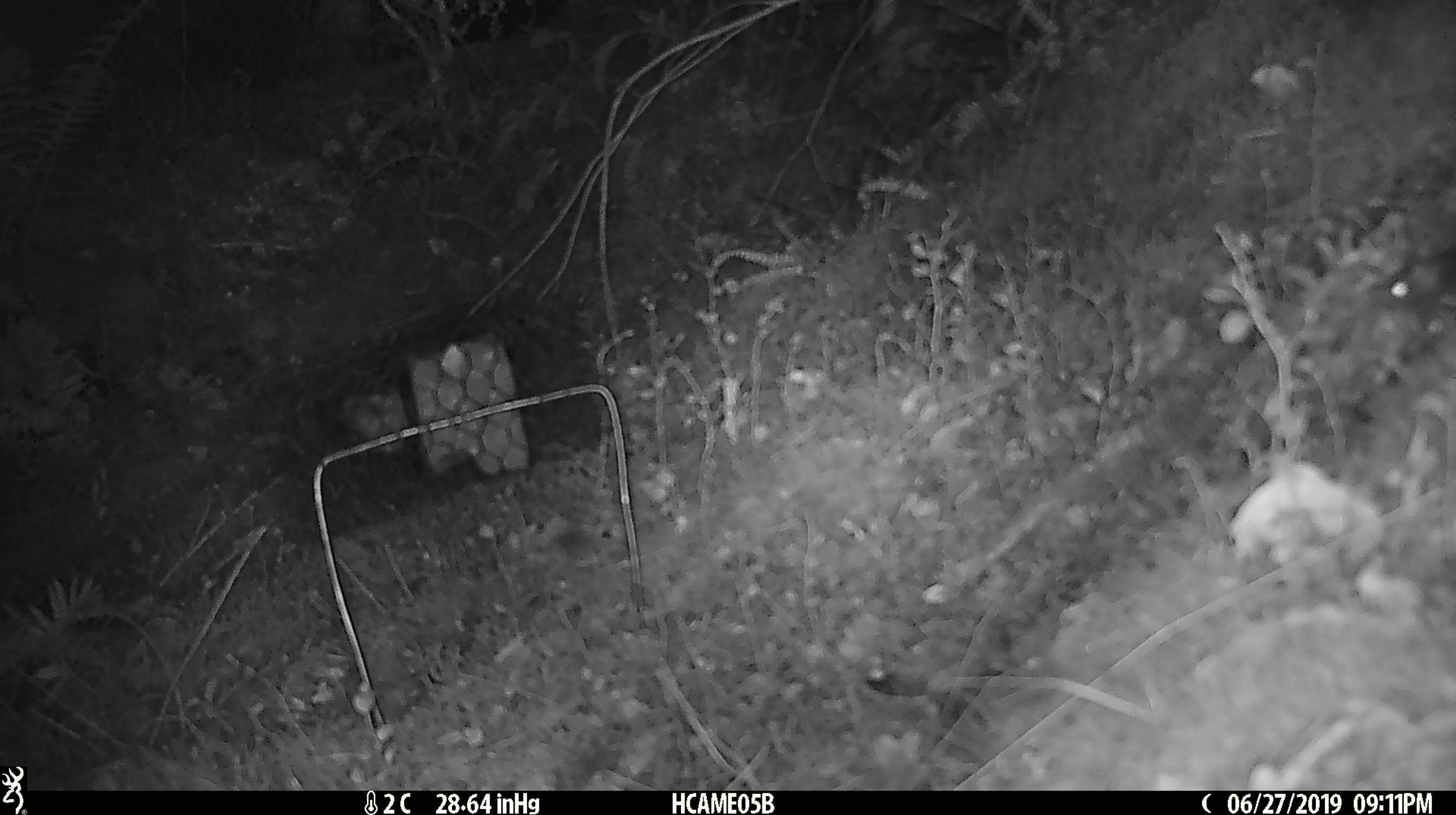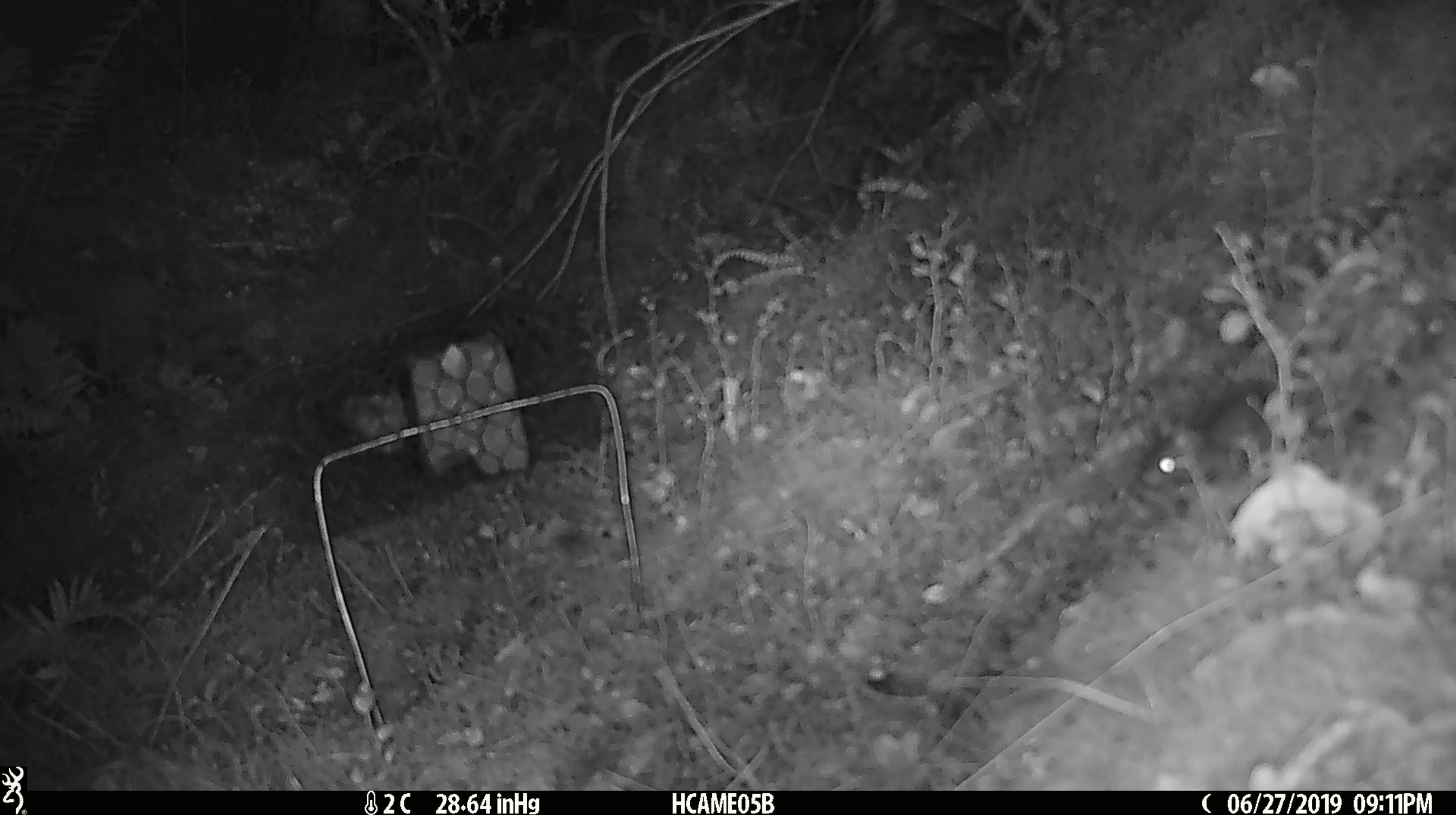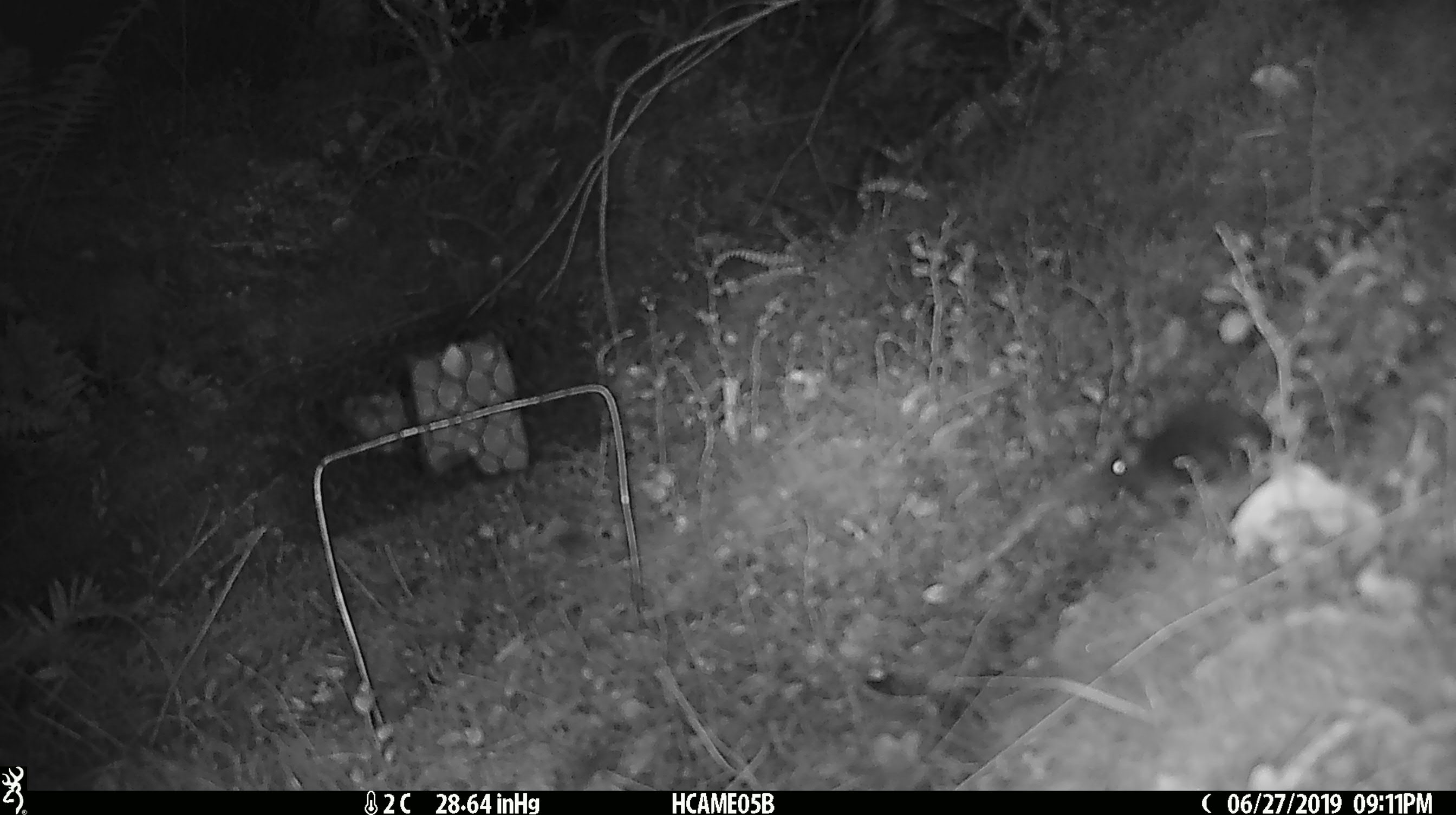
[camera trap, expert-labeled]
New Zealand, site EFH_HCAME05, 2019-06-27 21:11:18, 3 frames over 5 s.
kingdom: Animalia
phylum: Chordata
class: Mammalia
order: Rodentia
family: Muridae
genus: Mus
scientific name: Mus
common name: mouse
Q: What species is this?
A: Mouse (Mus).